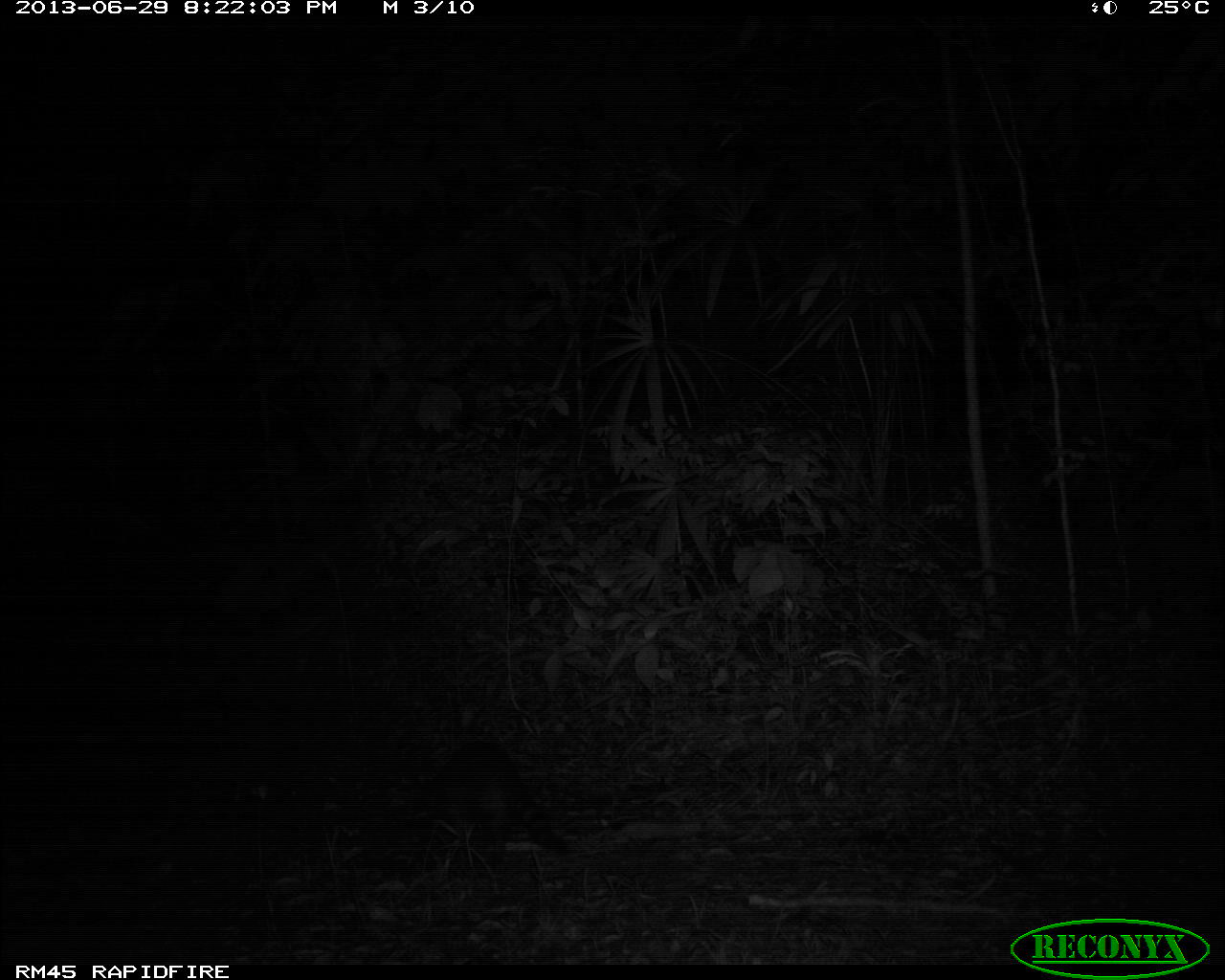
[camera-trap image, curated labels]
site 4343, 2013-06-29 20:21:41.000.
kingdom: Animalia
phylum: Chordata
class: Mammalia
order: Carnivora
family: Procyonidae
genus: Procyon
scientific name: Procyon lotor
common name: common raccoon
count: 1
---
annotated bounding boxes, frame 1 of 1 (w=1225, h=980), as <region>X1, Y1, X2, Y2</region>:
procyon lotor: <region>425, 738, 571, 864</region>